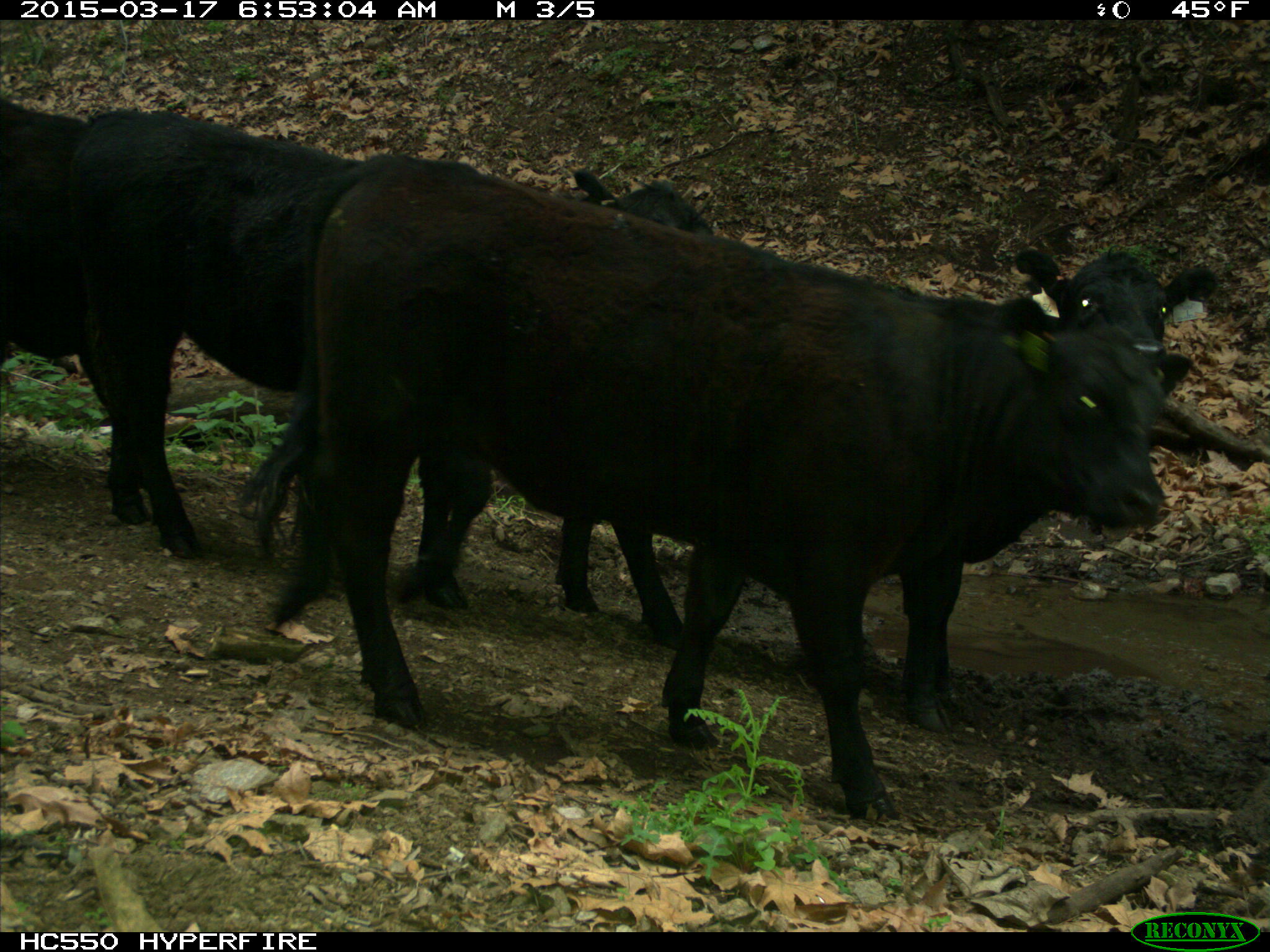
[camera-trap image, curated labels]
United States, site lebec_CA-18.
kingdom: Animalia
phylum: Chordata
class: Mammalia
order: Artiodactyla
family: Bovidae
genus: Bos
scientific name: Bos taurus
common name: domestic cow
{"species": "Bos taurus (domestic cow)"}